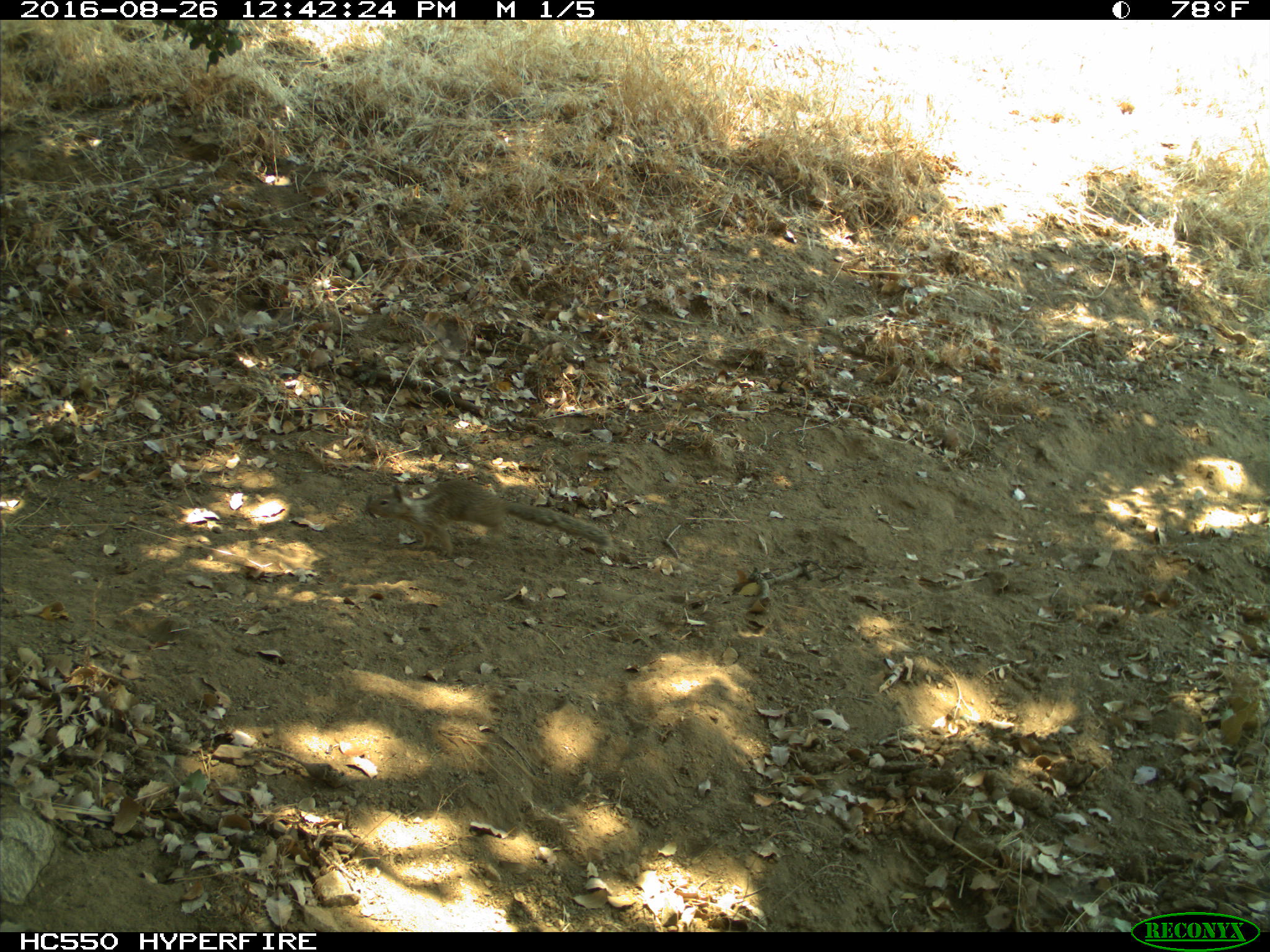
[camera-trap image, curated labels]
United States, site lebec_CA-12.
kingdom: Animalia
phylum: Chordata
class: Mammalia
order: Rodentia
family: Sciuridae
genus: Otospermophilus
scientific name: Otospermophilus beecheyi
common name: california ground squirrel